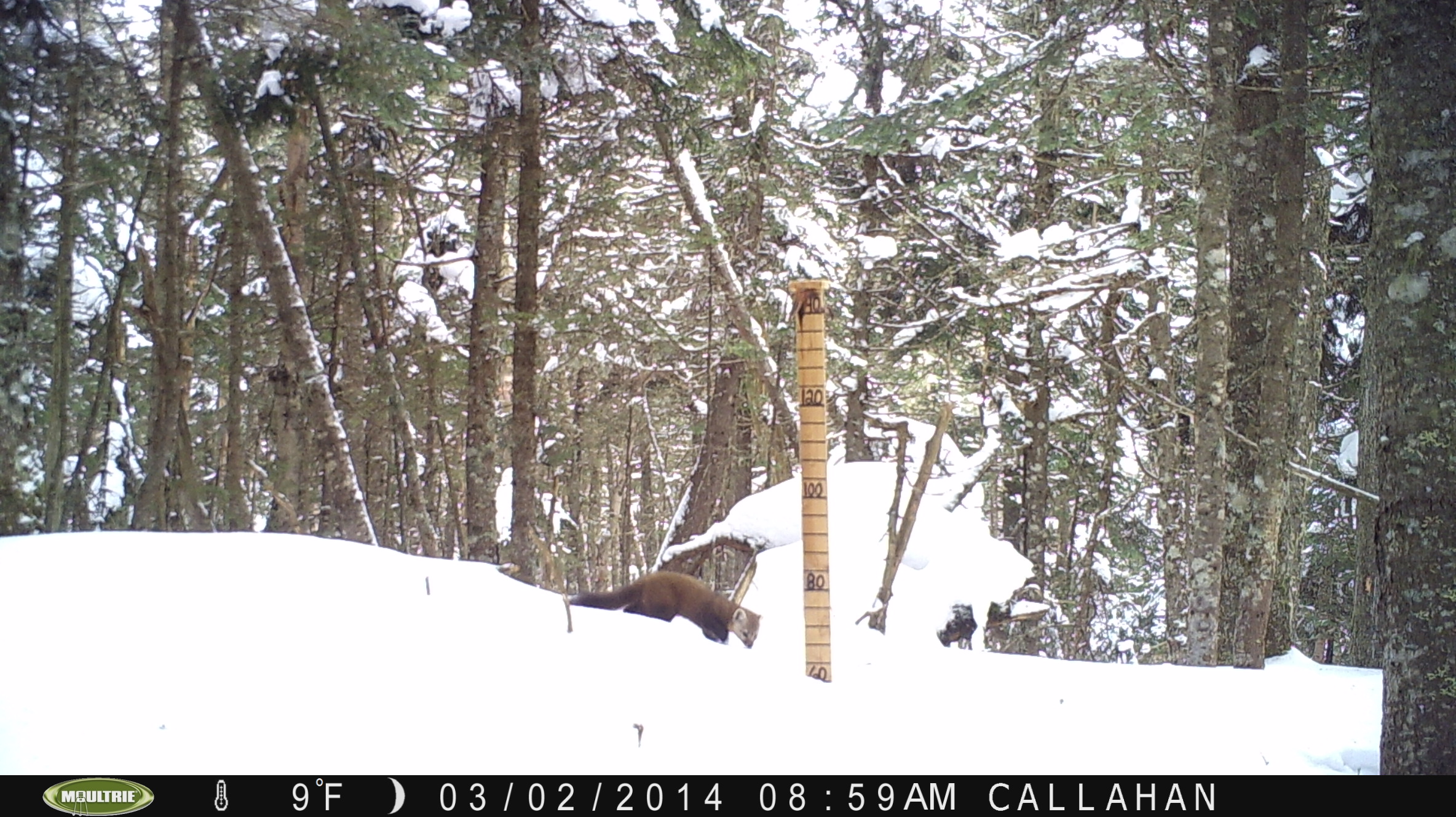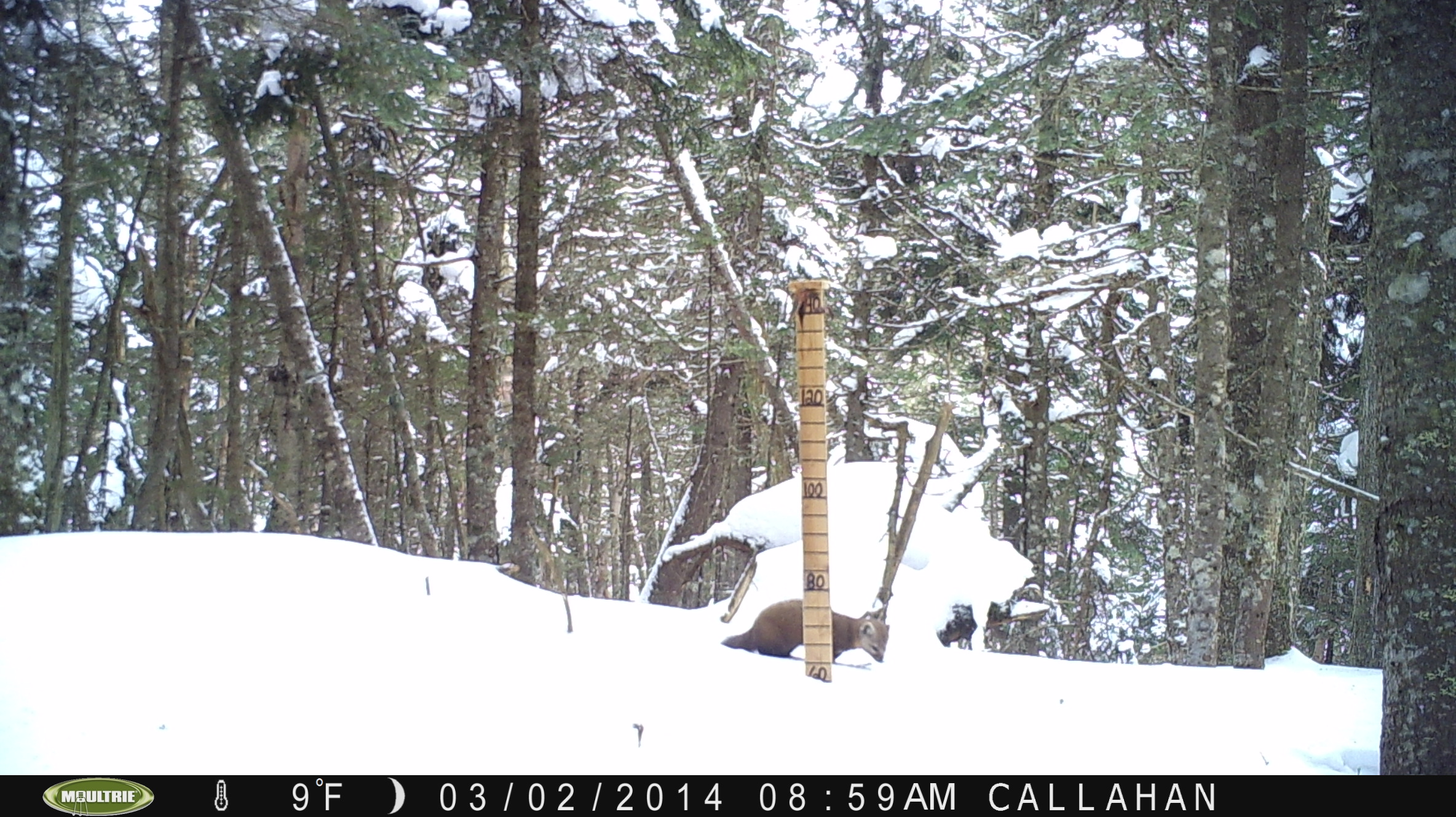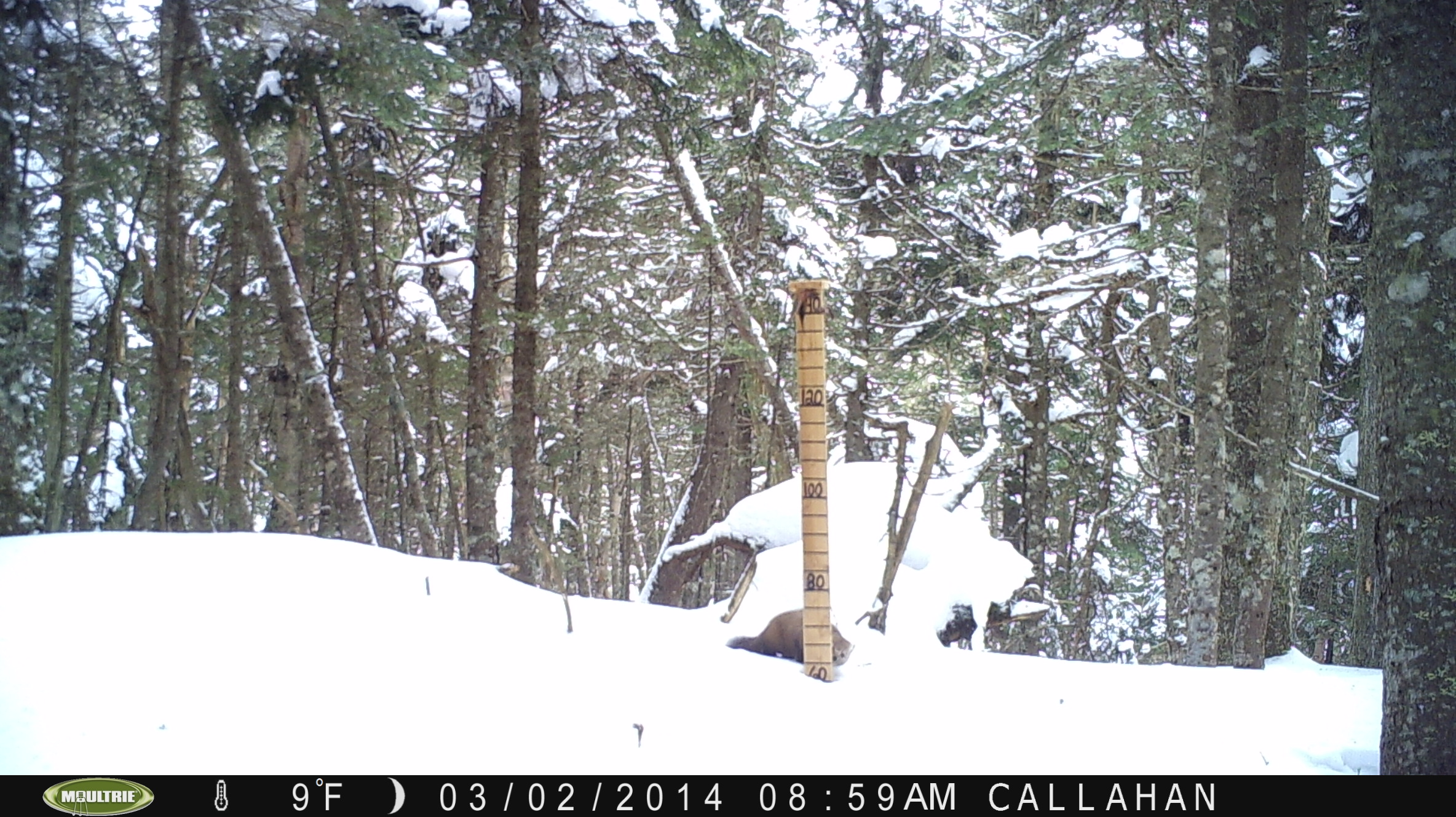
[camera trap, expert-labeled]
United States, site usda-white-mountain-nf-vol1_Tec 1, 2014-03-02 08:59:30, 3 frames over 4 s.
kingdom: Animalia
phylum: Chordata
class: Mammalia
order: Carnivora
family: Mustelidae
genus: Martes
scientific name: Martes americana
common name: american marten